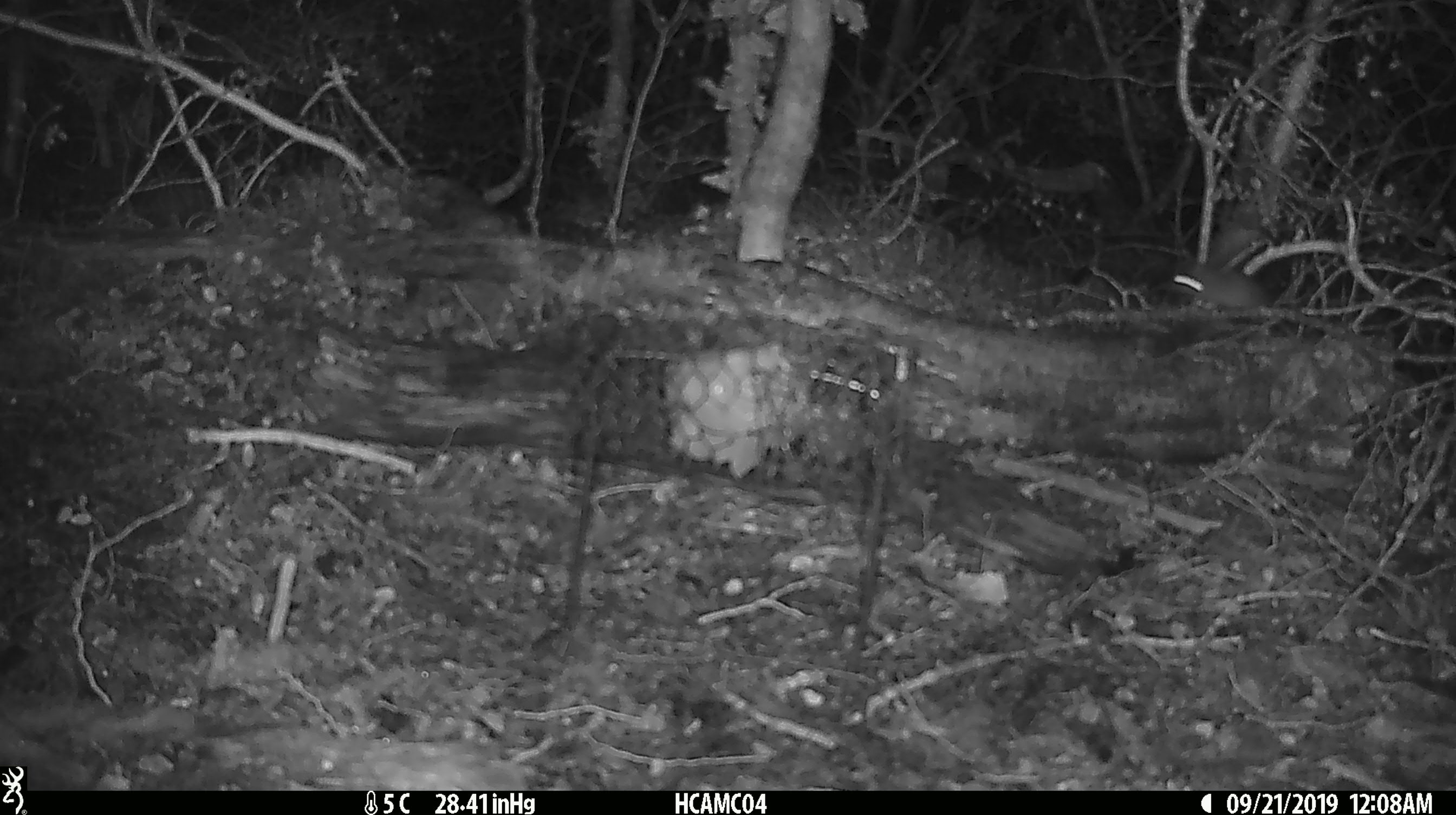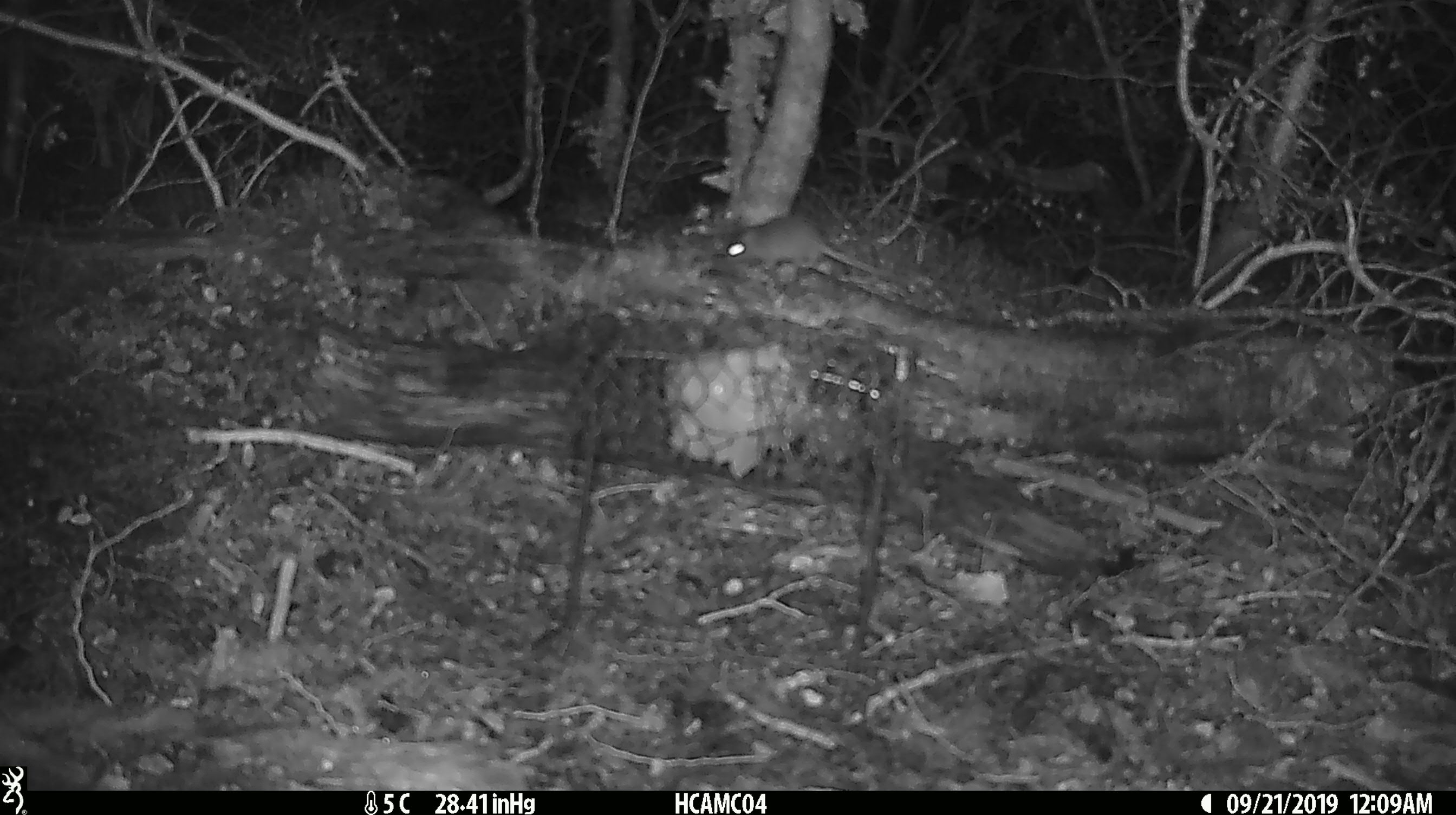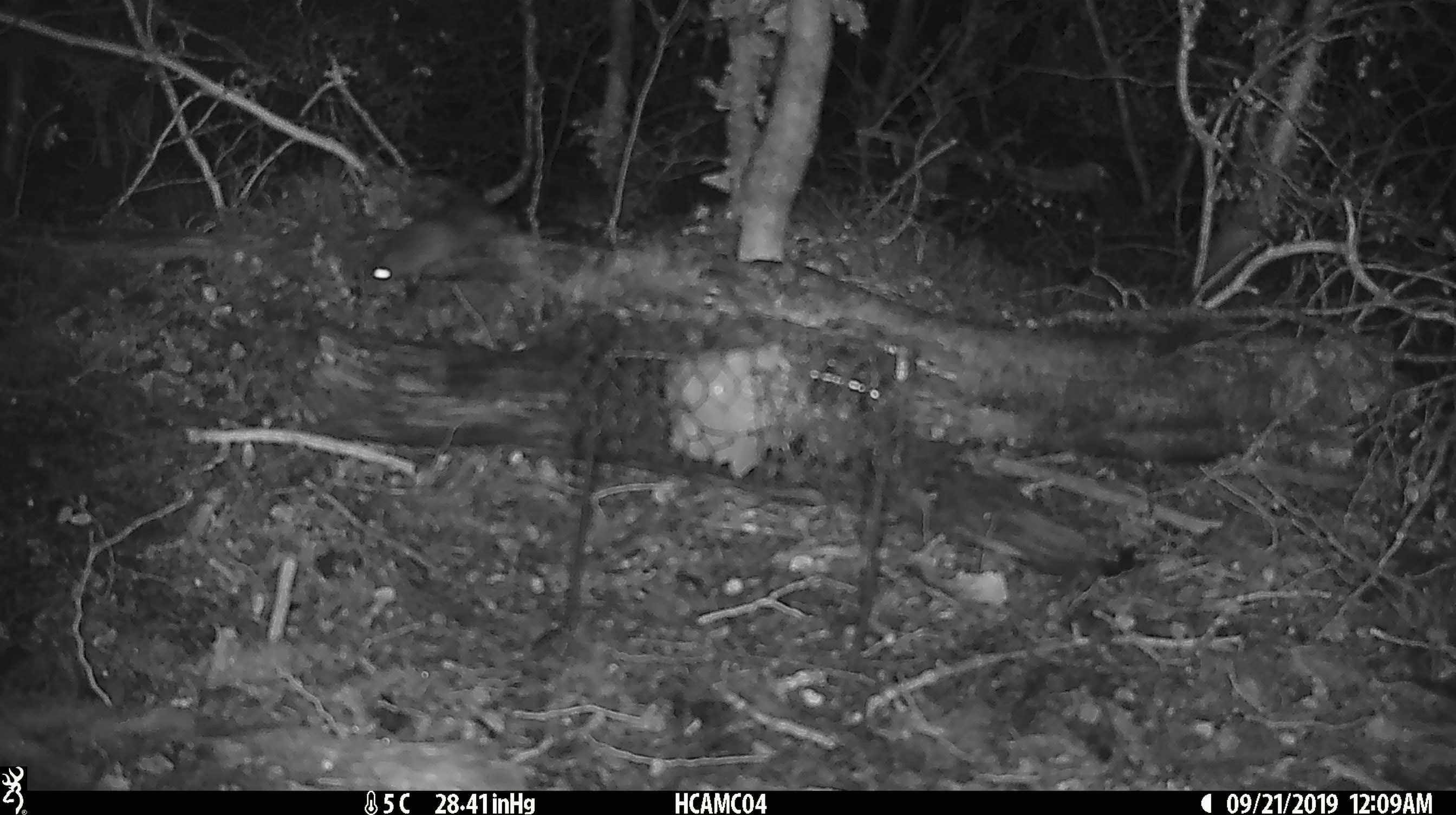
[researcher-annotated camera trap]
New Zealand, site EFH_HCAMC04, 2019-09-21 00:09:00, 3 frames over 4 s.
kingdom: Animalia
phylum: Chordata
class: Mammalia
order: Rodentia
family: Muridae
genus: Mus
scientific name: Mus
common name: mouse